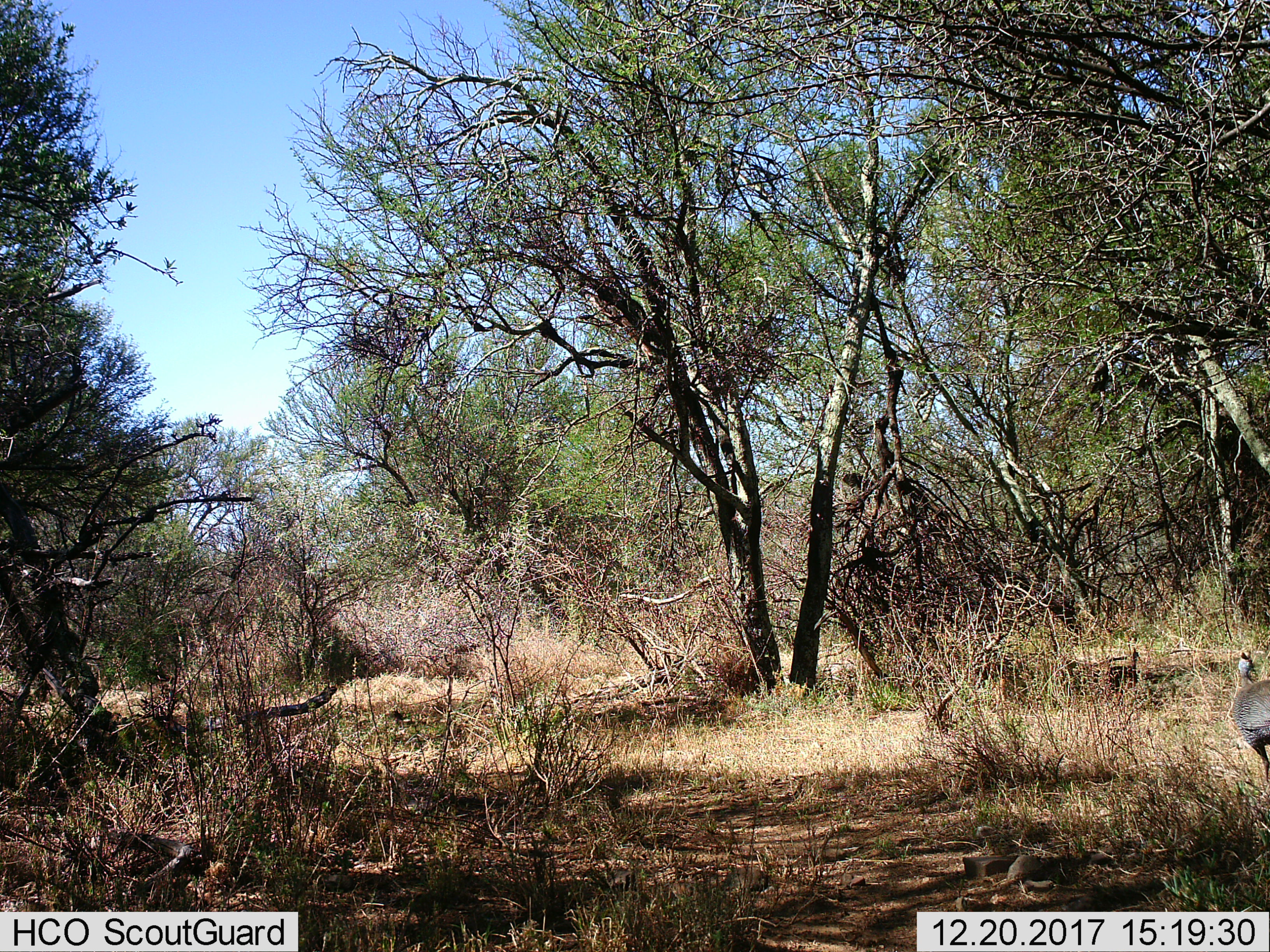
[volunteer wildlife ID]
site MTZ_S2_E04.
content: unidentified animal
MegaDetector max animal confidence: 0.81